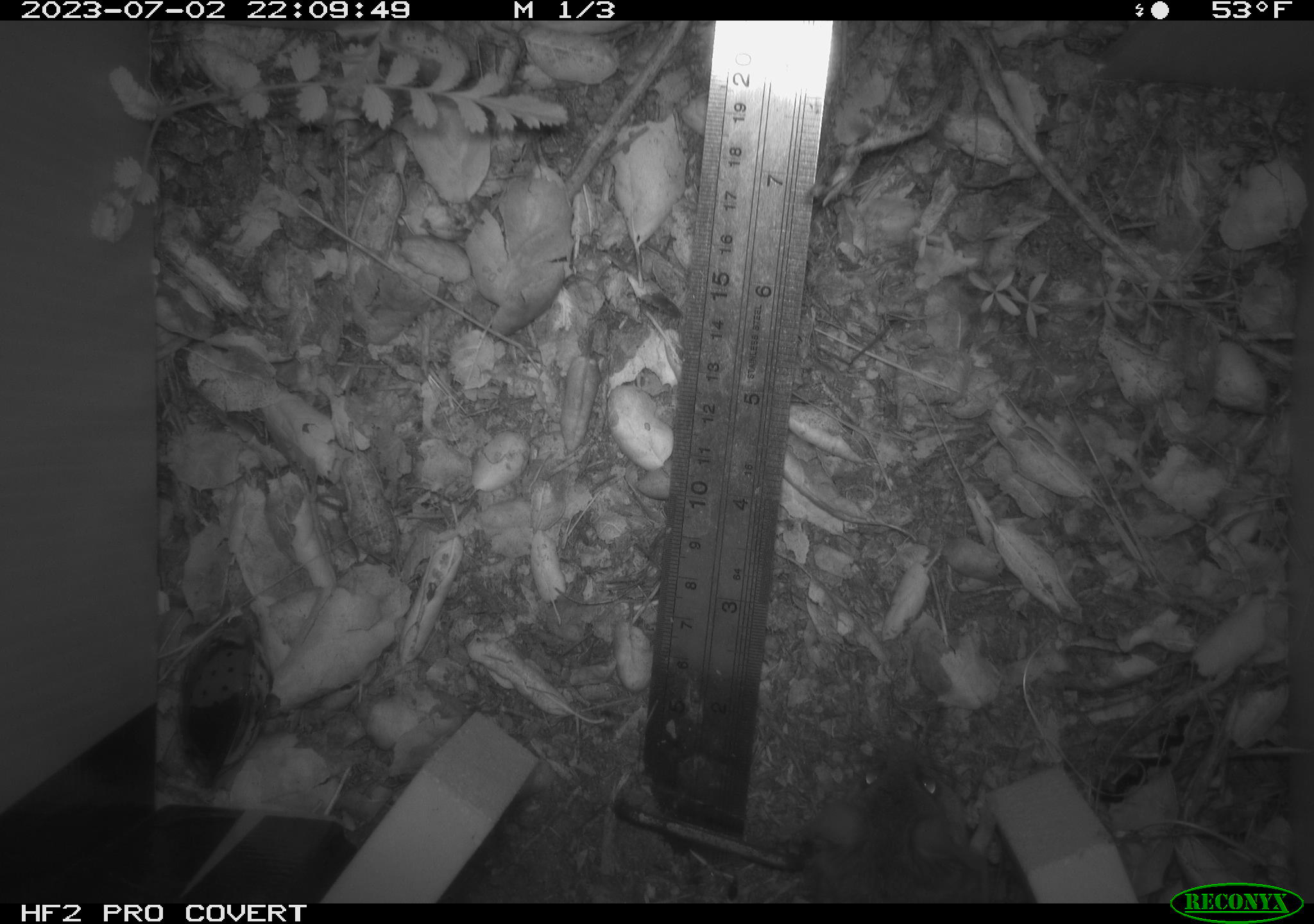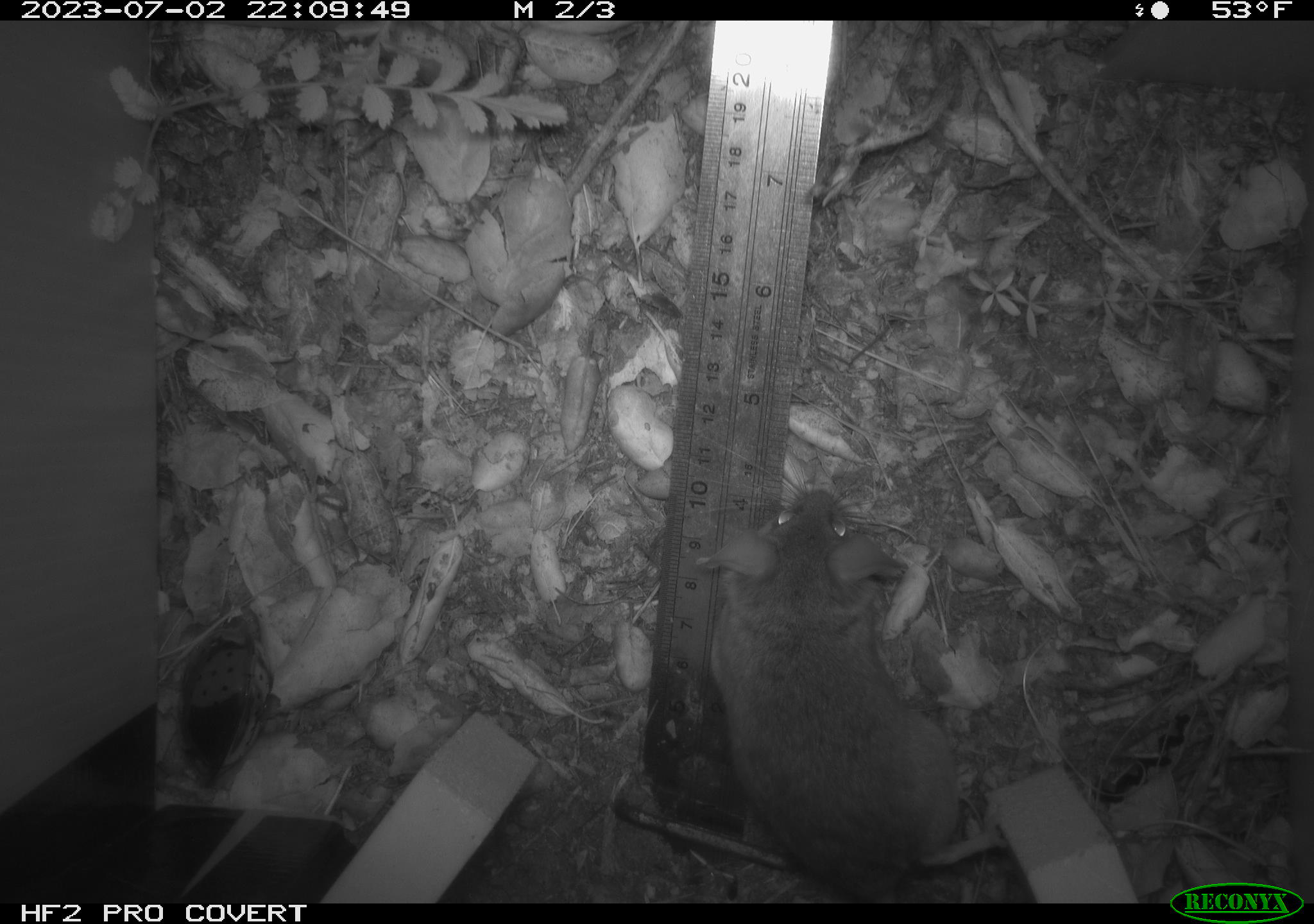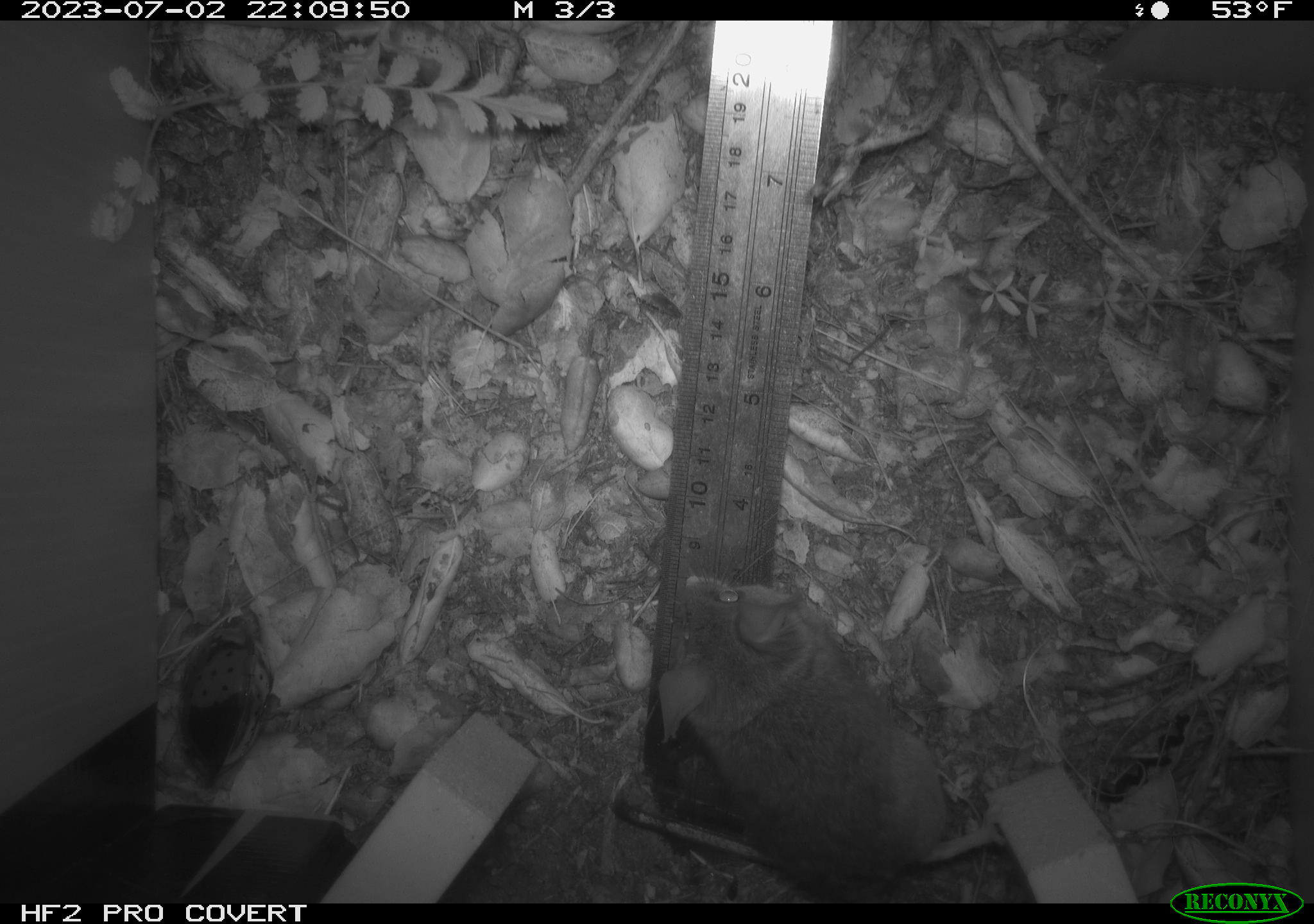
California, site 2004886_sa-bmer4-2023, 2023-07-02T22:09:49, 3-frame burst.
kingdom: Animalia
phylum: Chordata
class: Mammalia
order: Rodentia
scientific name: Rodentia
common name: mouse species